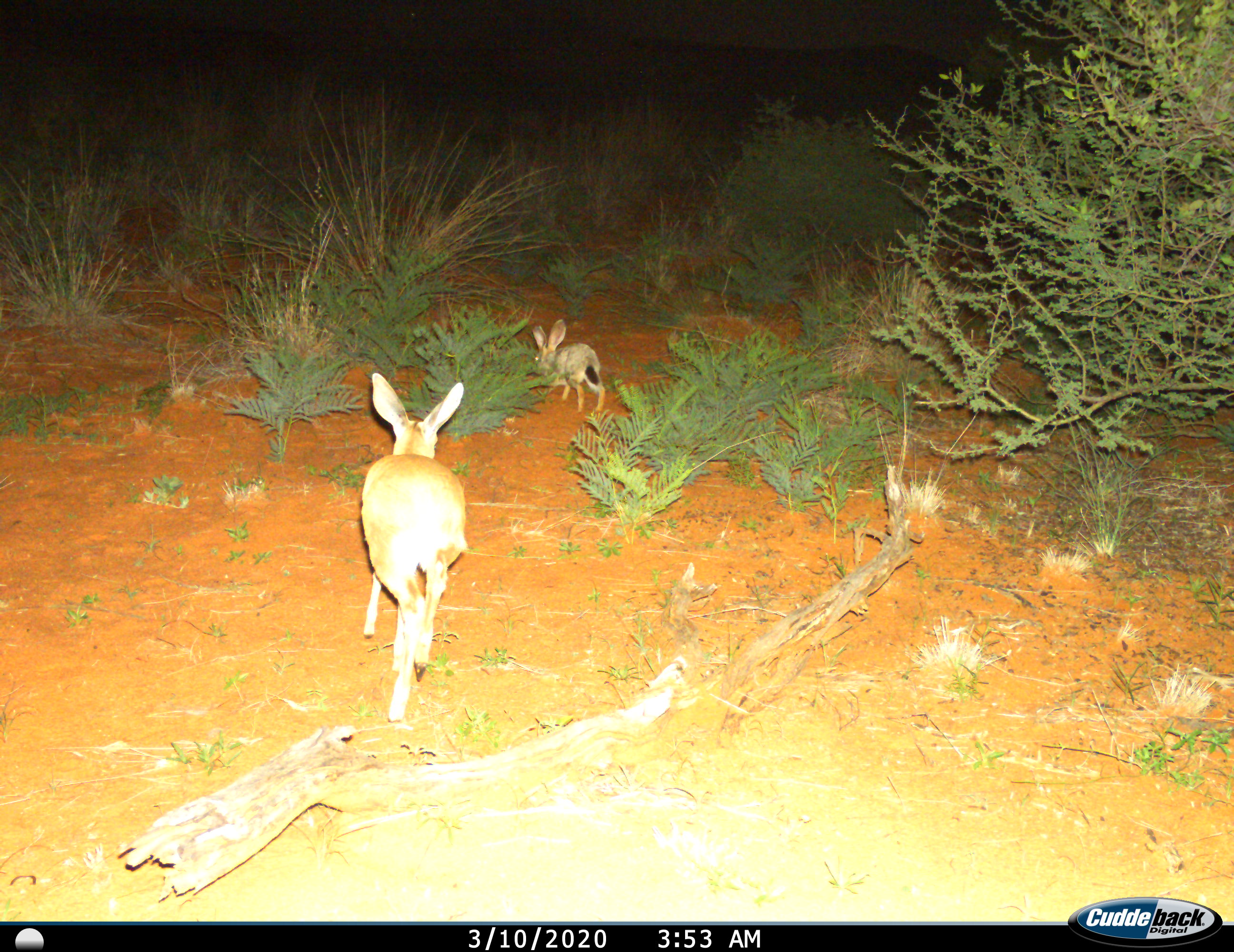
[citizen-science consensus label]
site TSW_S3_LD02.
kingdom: Animalia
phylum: Chordata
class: Mammalia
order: Lagomorpha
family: Leporidae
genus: Lepus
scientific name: Lepus capensis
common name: cape hare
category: harecape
Harecape (cape hare) (Lepus capensis), count 1. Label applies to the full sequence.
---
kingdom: Animalia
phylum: Chordata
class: Mammalia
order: Artiodactyla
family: Bovidae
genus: Raphicerus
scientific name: Raphicerus campestris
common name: steenbok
Steenbok (Raphicerus campestris), count 1. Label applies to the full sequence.